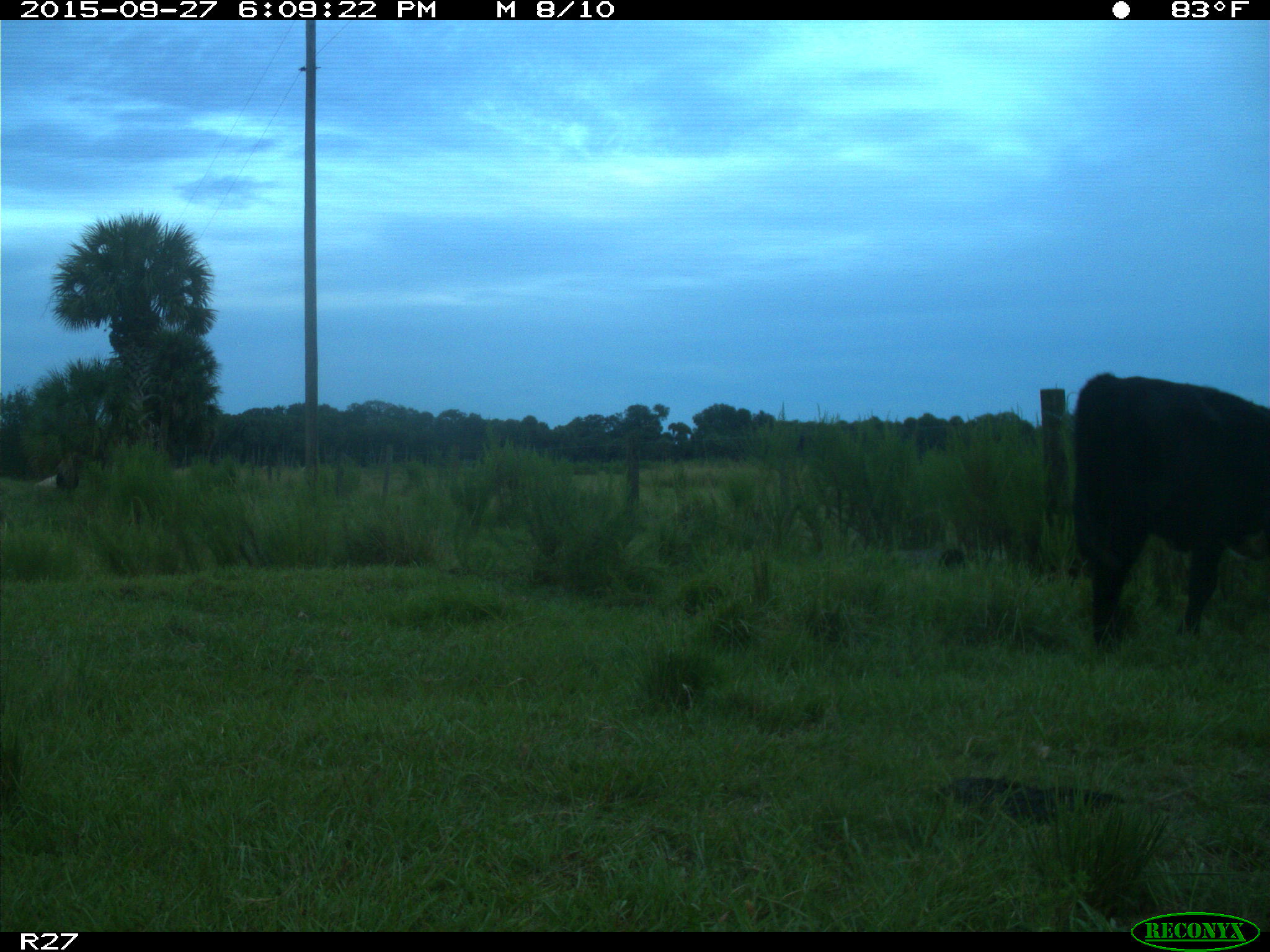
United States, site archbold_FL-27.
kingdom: Animalia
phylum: Chordata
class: Mammalia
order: Artiodactyla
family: Bovidae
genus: Bos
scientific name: Bos taurus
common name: domestic cow